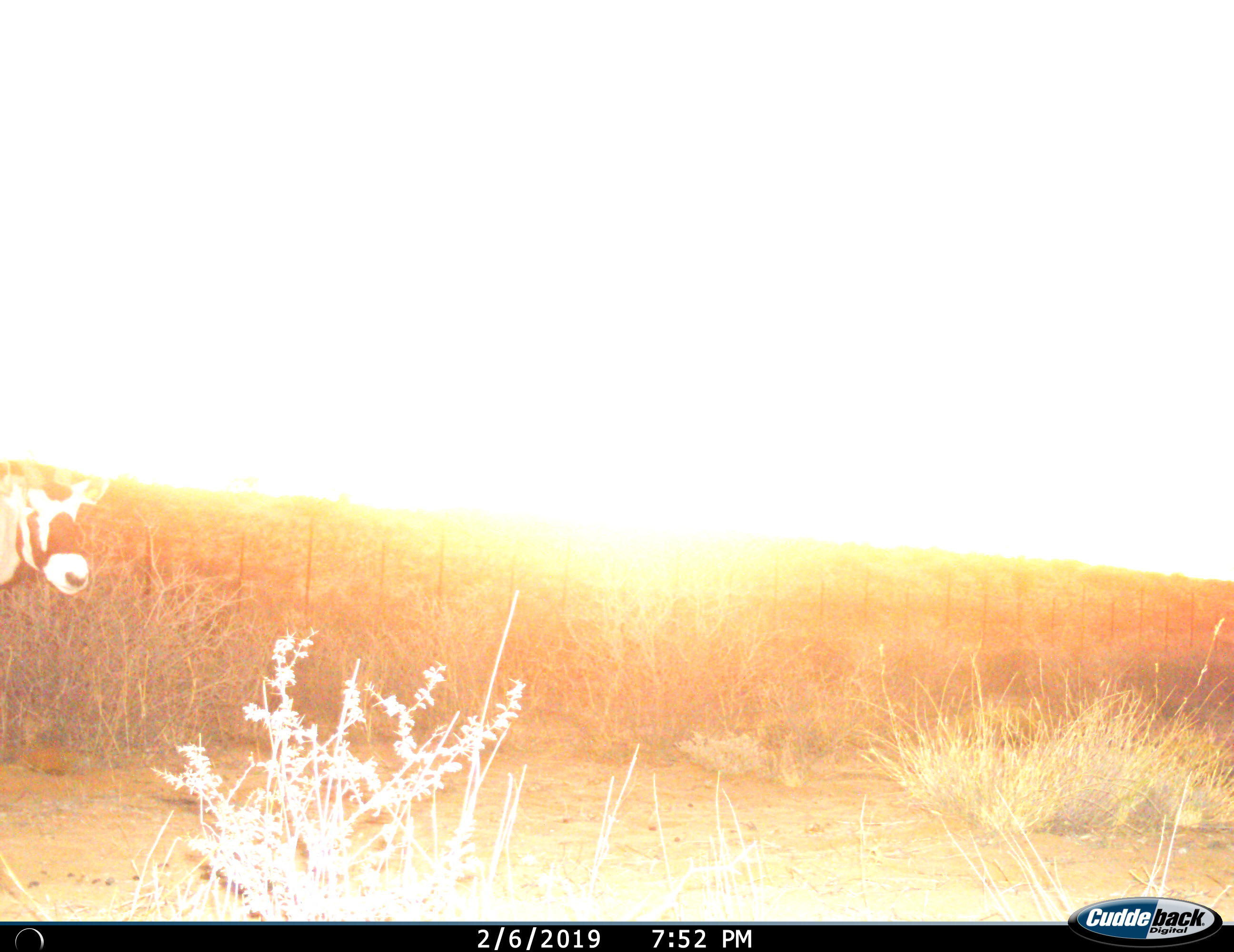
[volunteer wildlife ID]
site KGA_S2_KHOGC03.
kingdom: Animalia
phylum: Chordata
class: Mammalia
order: Artiodactyla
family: Bovidae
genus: Oryx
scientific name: Oryx gazella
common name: gemsbok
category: oryx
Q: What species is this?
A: Oryx (gemsbok) (Oryx gazella).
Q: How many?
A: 1.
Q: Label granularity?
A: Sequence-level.